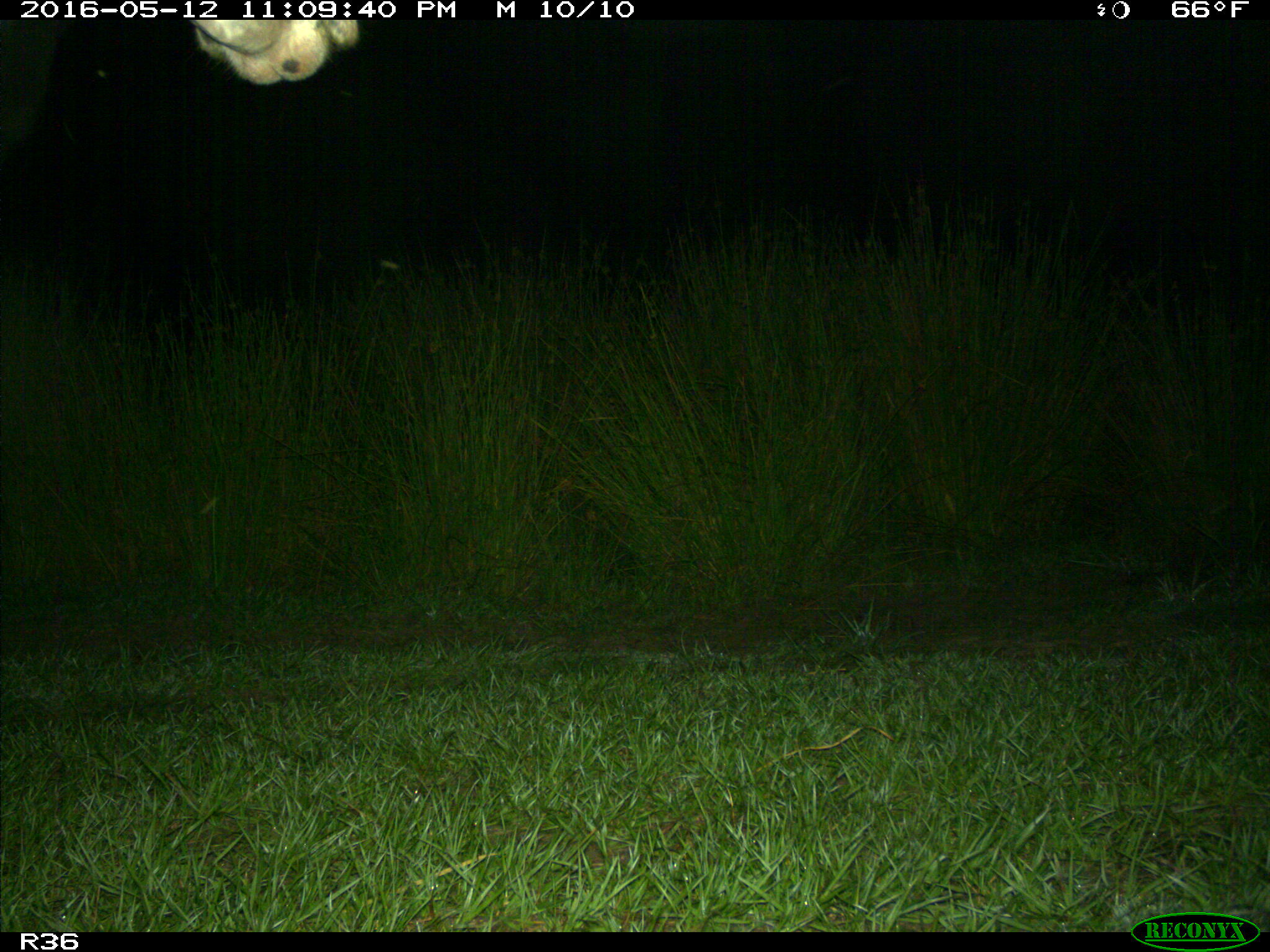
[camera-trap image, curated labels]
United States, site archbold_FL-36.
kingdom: Animalia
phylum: Chordata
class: Mammalia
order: Artiodactyla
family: Bovidae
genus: Bos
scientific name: Bos taurus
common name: domestic cow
Bos taurus (domestic cow).